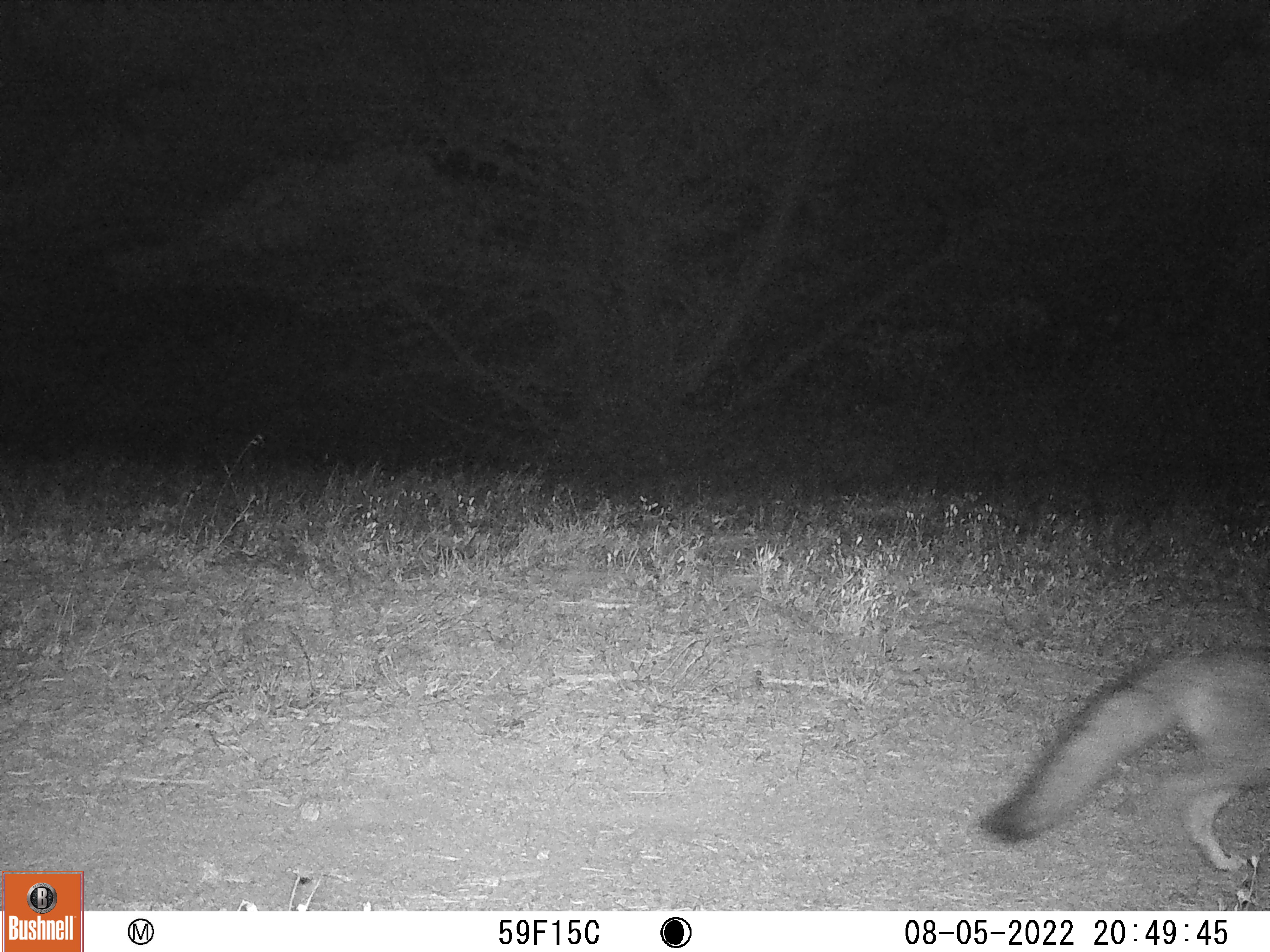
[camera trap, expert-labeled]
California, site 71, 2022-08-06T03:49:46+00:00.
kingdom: Animalia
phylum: Chordata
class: Mammalia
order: Carnivora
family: Canidae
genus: Urocyon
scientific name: Urocyon cinereoargenteus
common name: gray fox